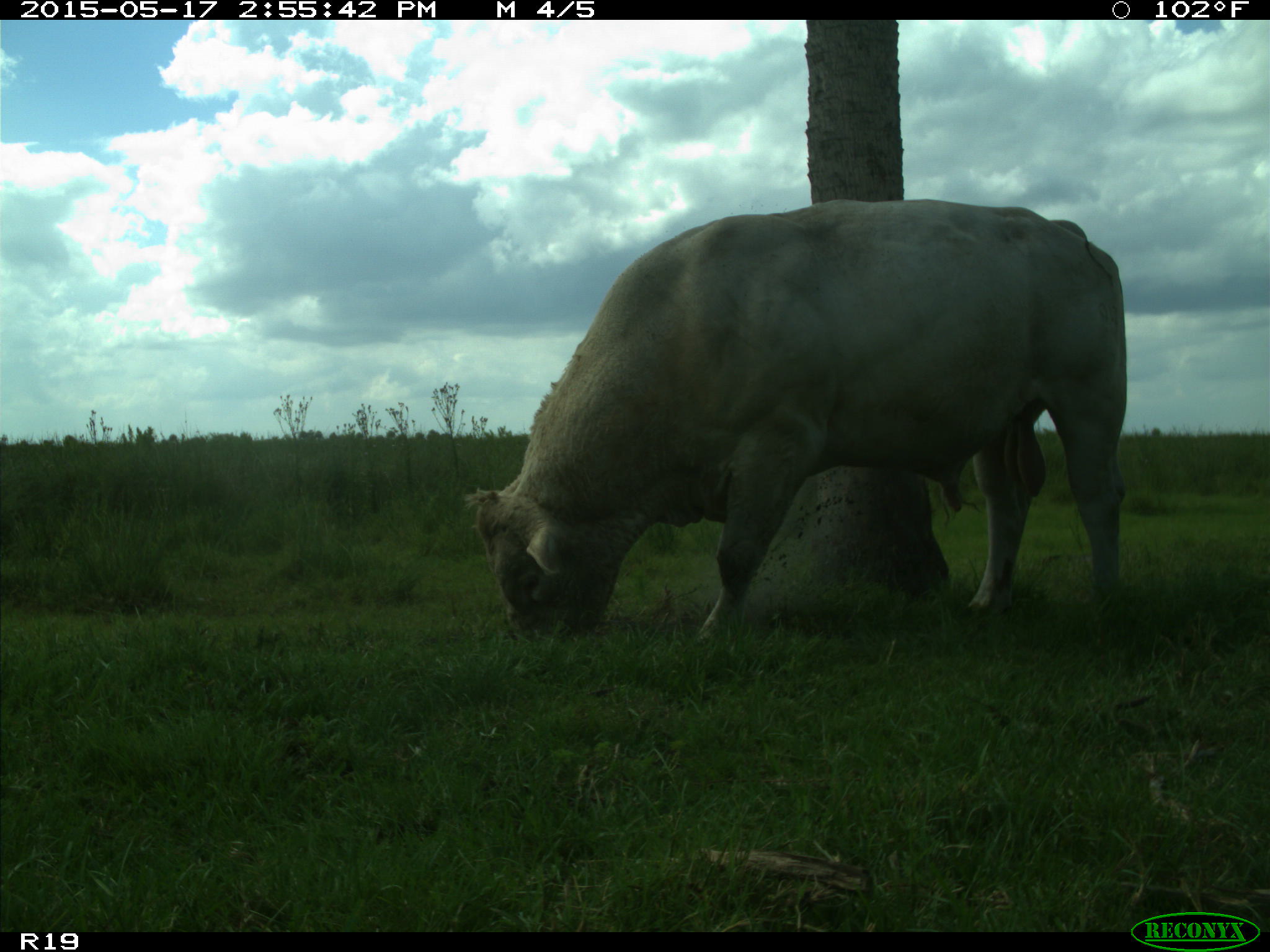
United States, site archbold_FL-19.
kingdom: Animalia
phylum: Chordata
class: Mammalia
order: Artiodactyla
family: Bovidae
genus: Bos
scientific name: Bos taurus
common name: domestic cow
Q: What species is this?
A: Bos taurus (domestic cow).